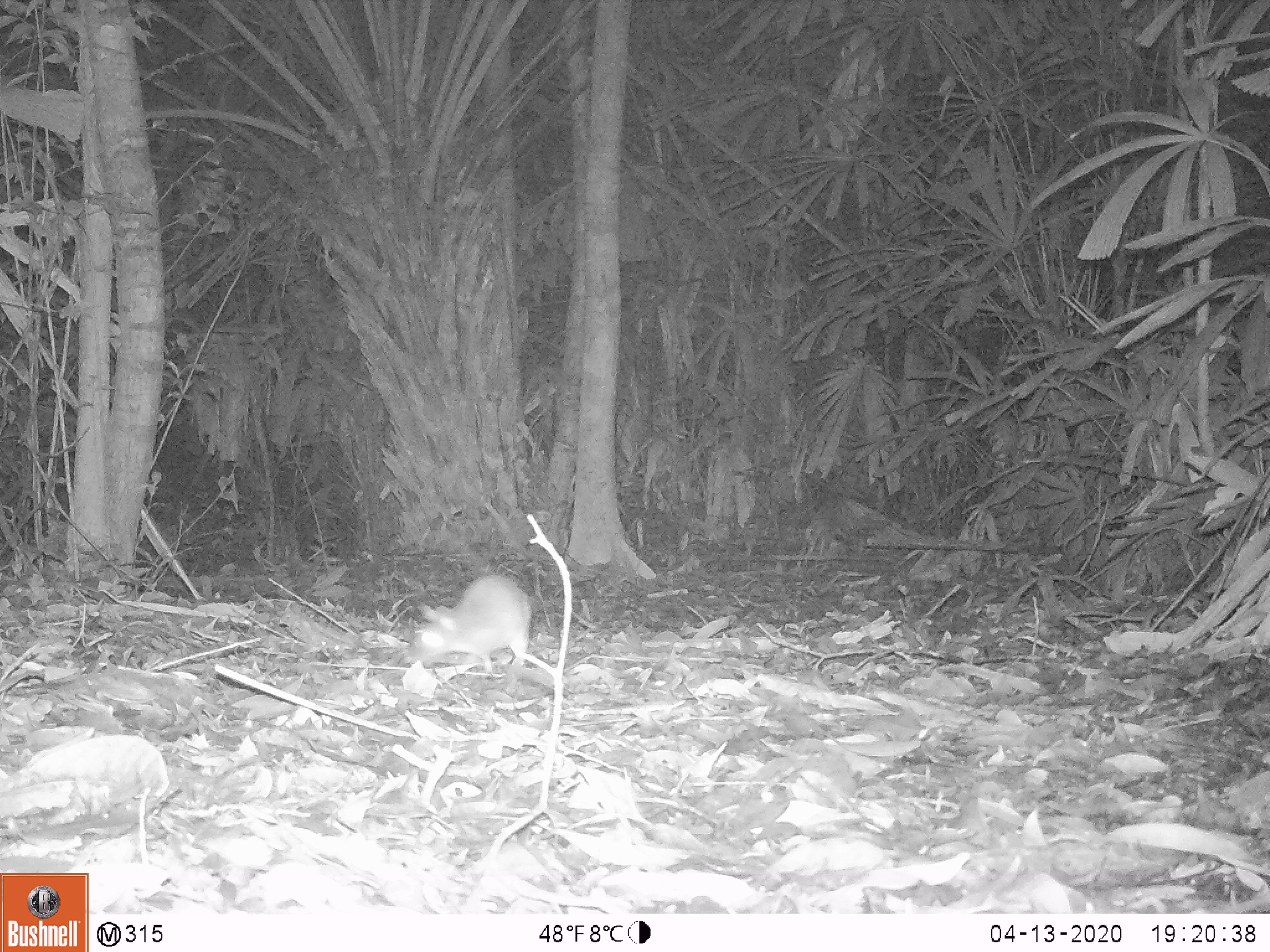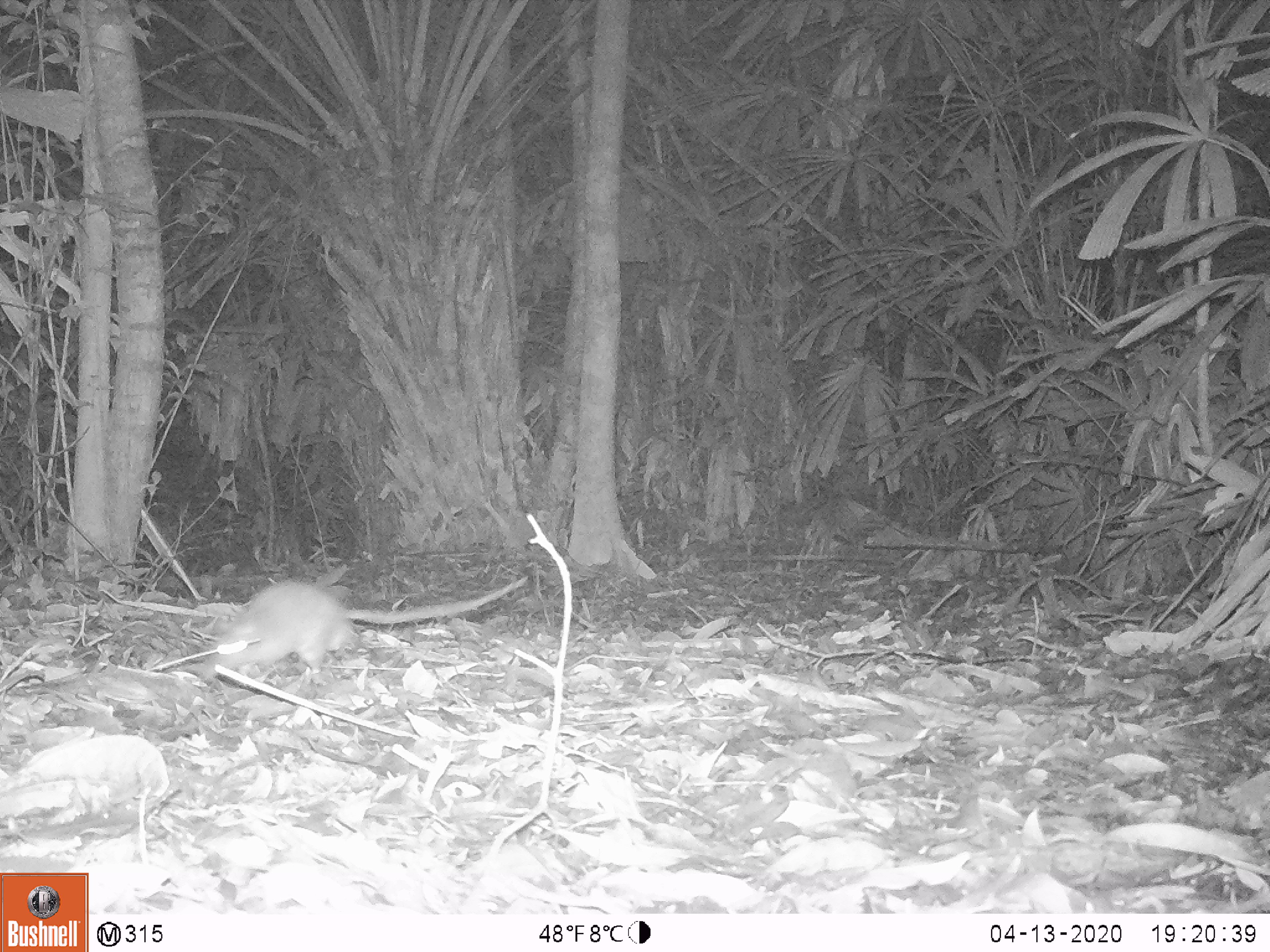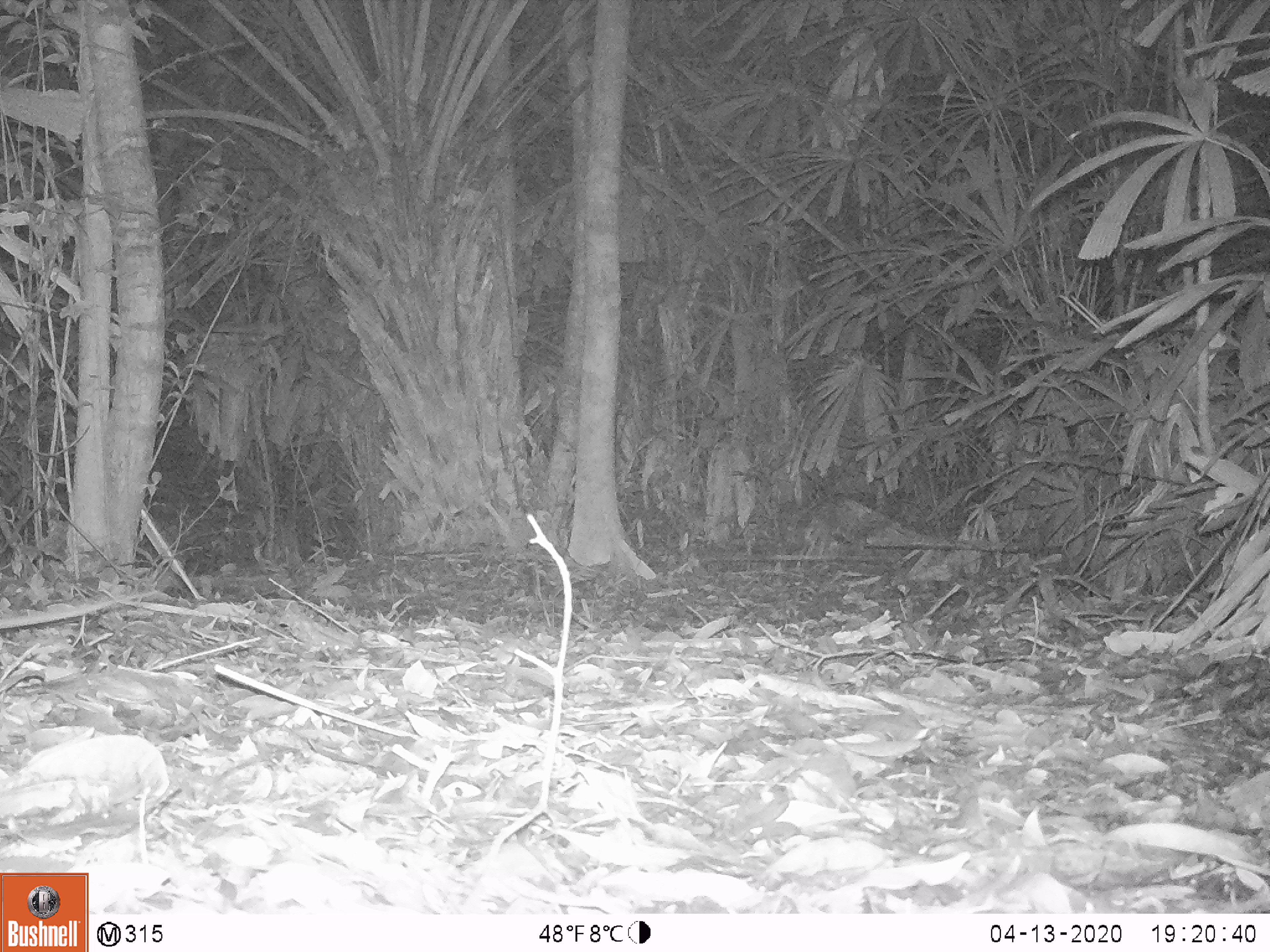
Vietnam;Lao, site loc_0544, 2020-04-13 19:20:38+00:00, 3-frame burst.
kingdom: Animalia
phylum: Chordata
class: Mammalia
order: Rodentia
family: Muridae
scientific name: Muridae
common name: old-world mice and rats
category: unidentified murid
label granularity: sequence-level